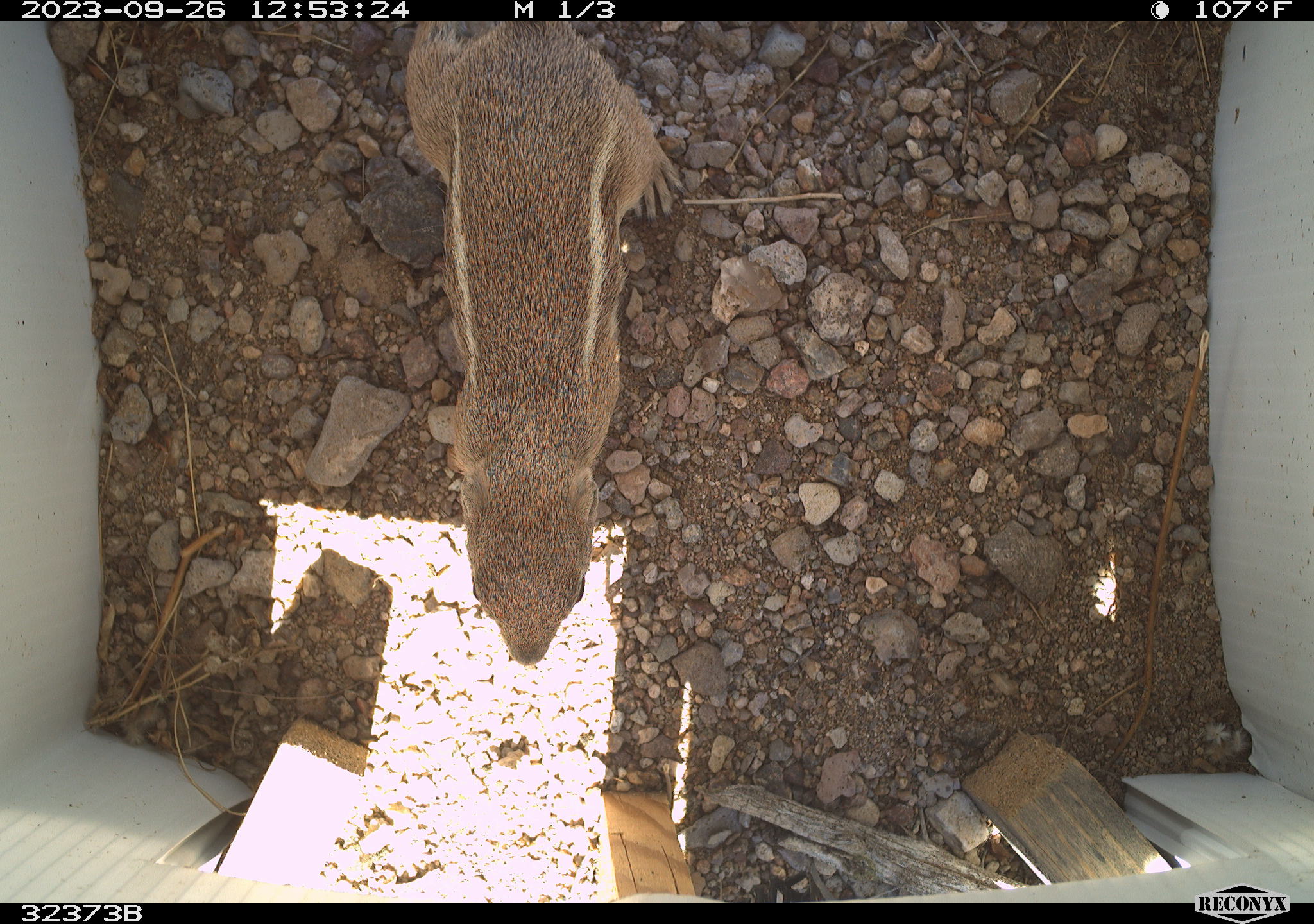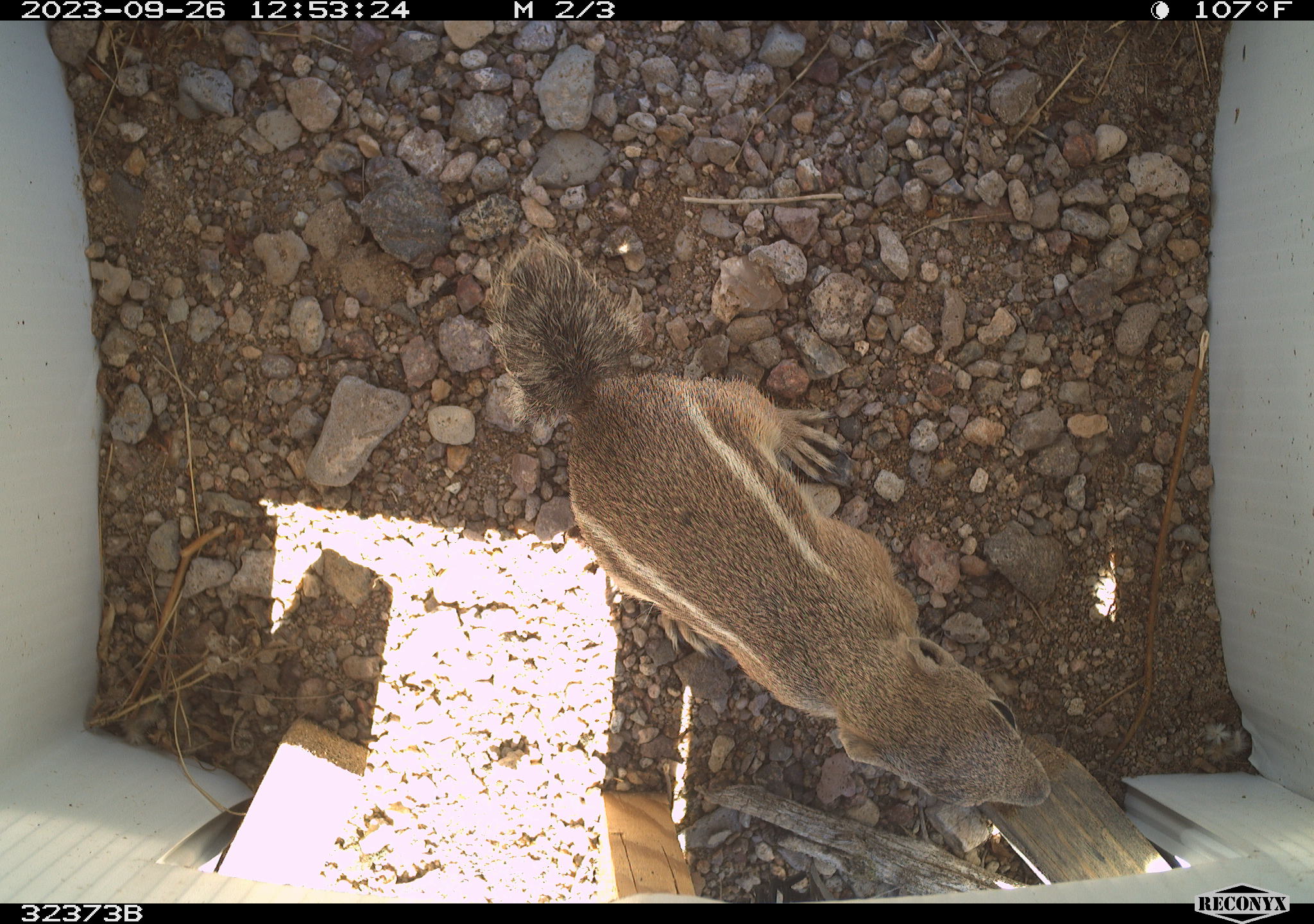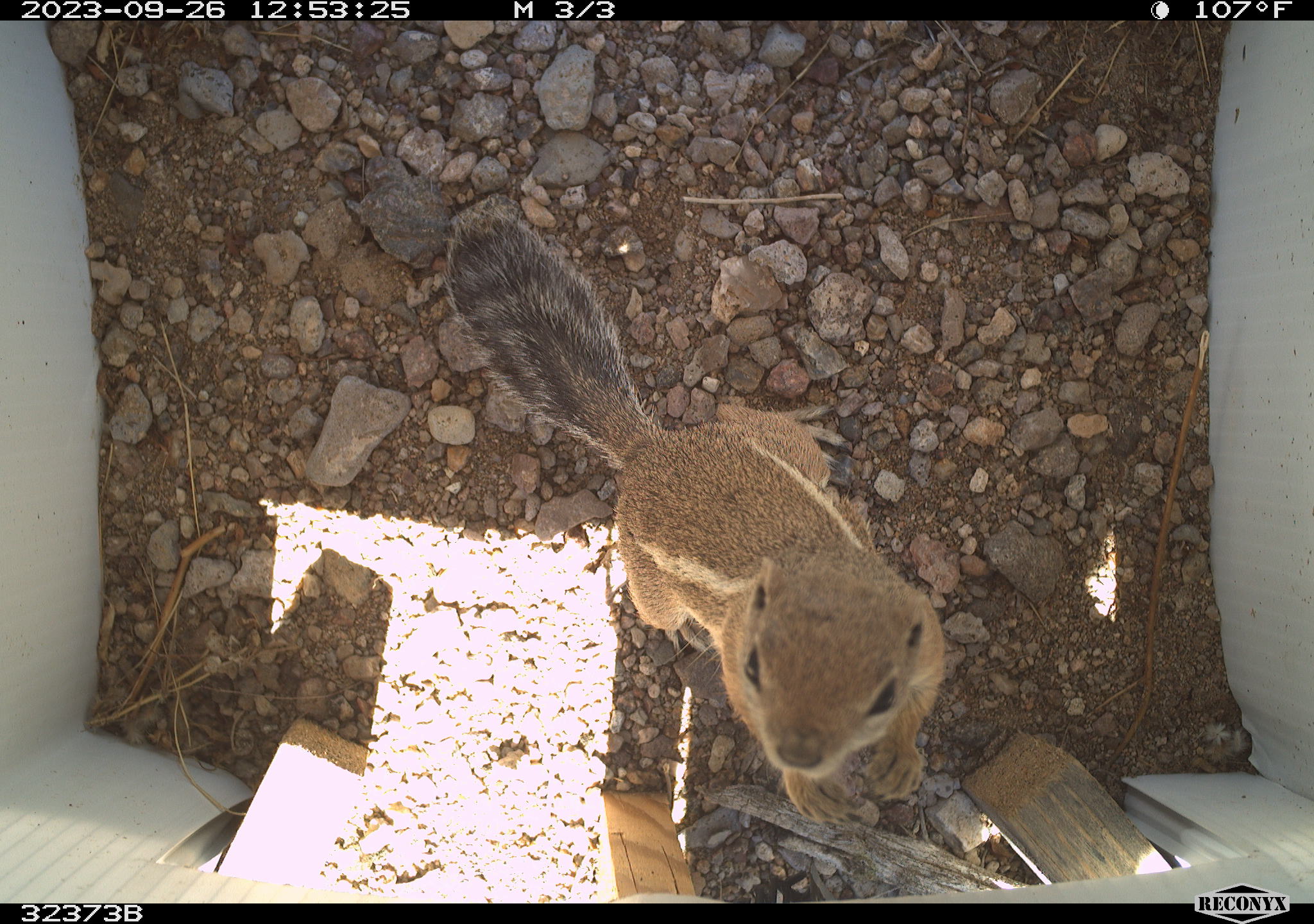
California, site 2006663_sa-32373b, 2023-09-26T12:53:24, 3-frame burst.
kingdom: Animalia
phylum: Chordata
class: Mammalia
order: Rodentia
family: Sciuridae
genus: Ammospermophilus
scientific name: Ammospermophilus leucurus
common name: white-tailed antelope squirrel